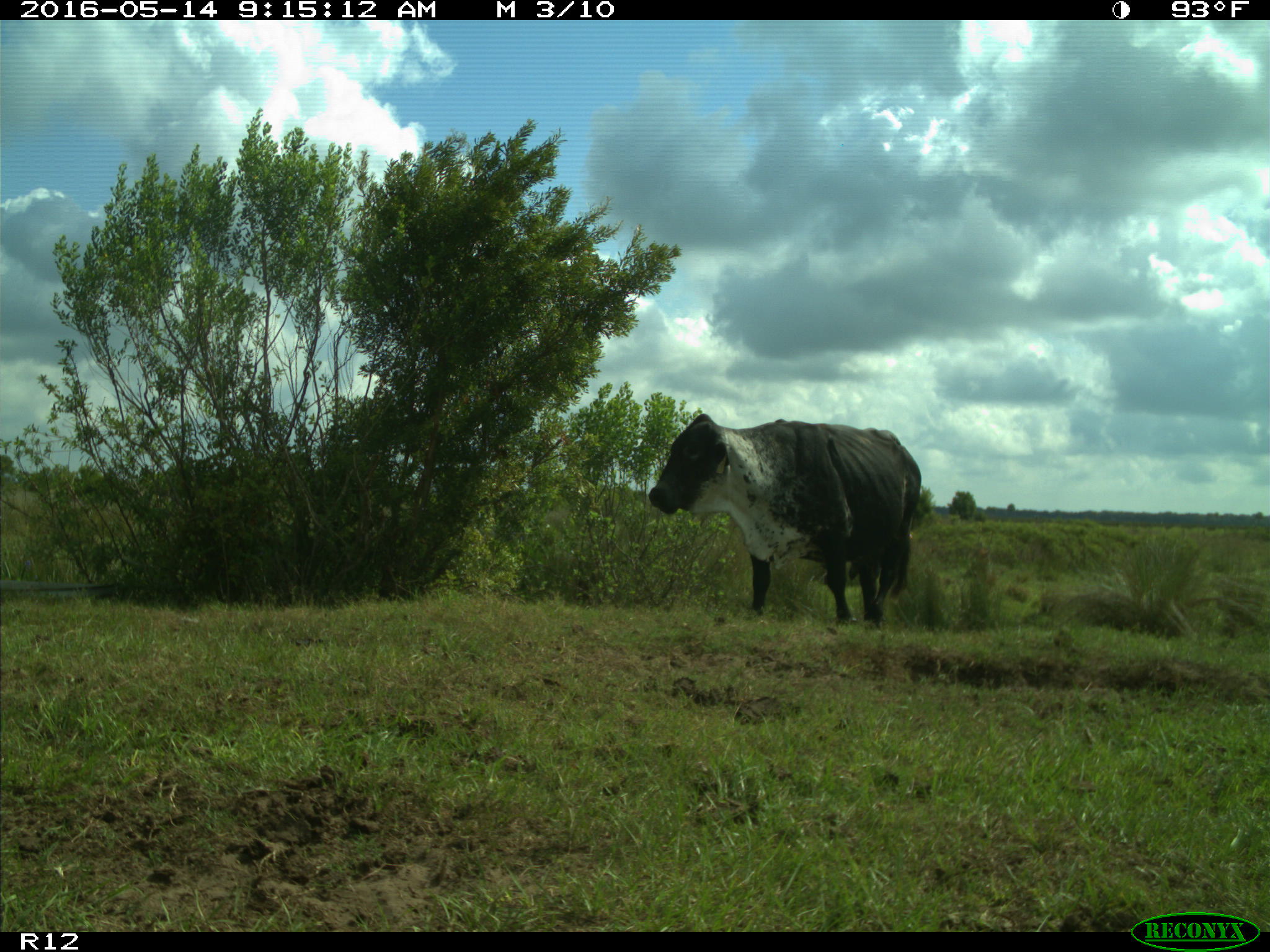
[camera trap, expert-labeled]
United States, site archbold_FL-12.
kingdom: Animalia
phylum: Chordata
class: Mammalia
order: Artiodactyla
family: Bovidae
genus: Bos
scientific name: Bos taurus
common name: domestic cow